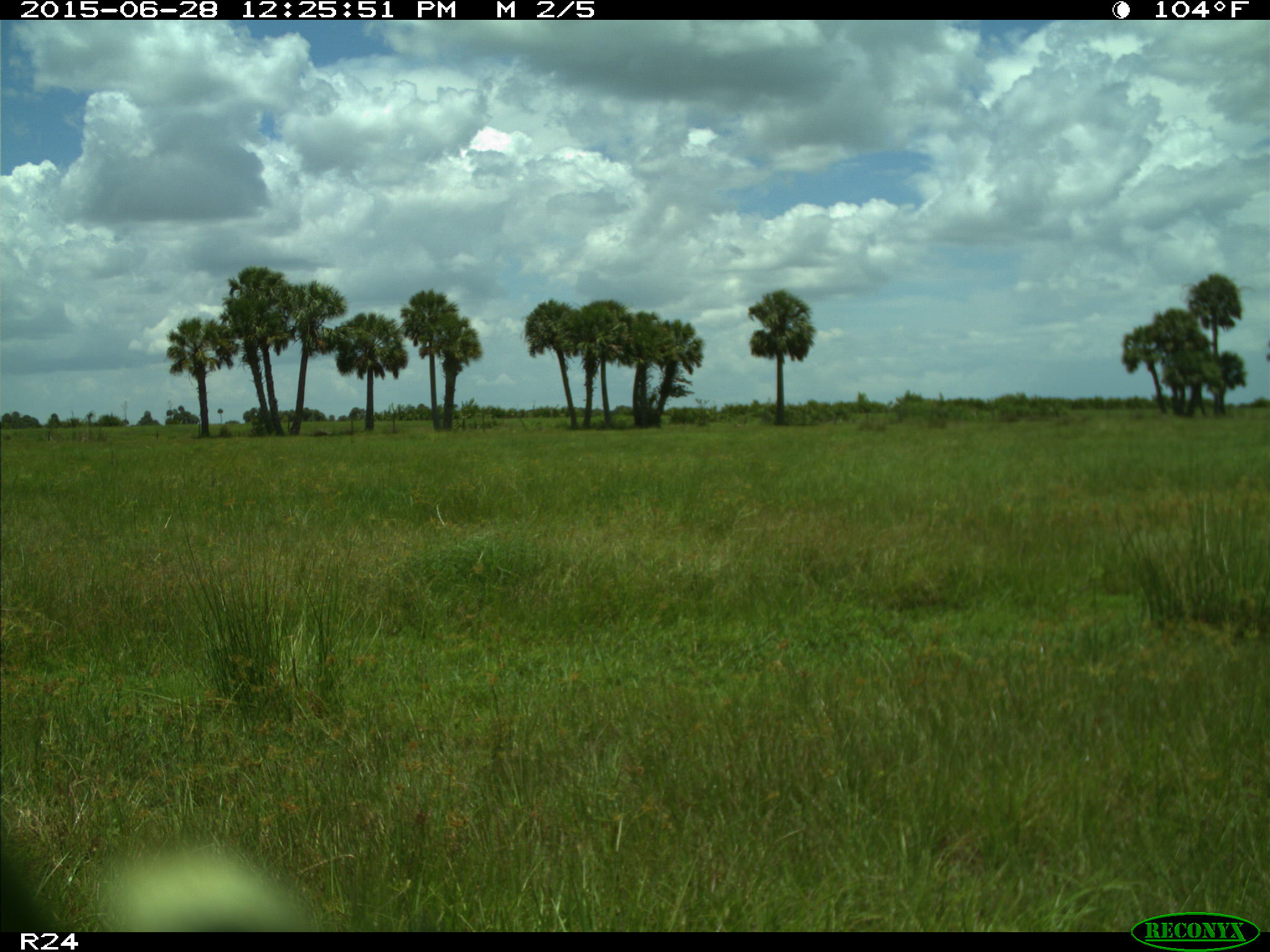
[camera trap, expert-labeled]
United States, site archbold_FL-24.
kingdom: Animalia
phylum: Chordata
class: Mammalia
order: Artiodactyla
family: Bovidae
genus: Bos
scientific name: Bos taurus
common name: domestic cow